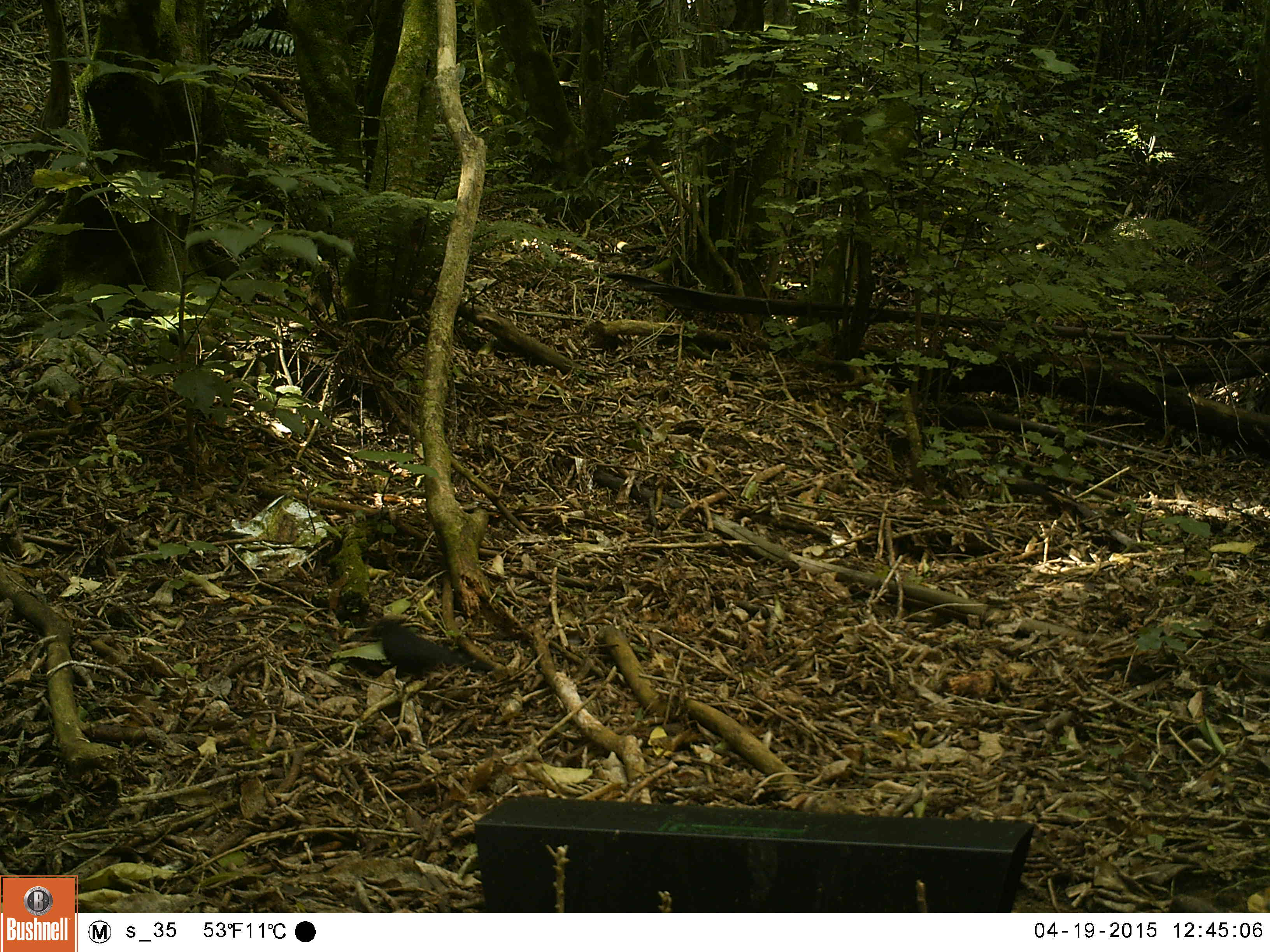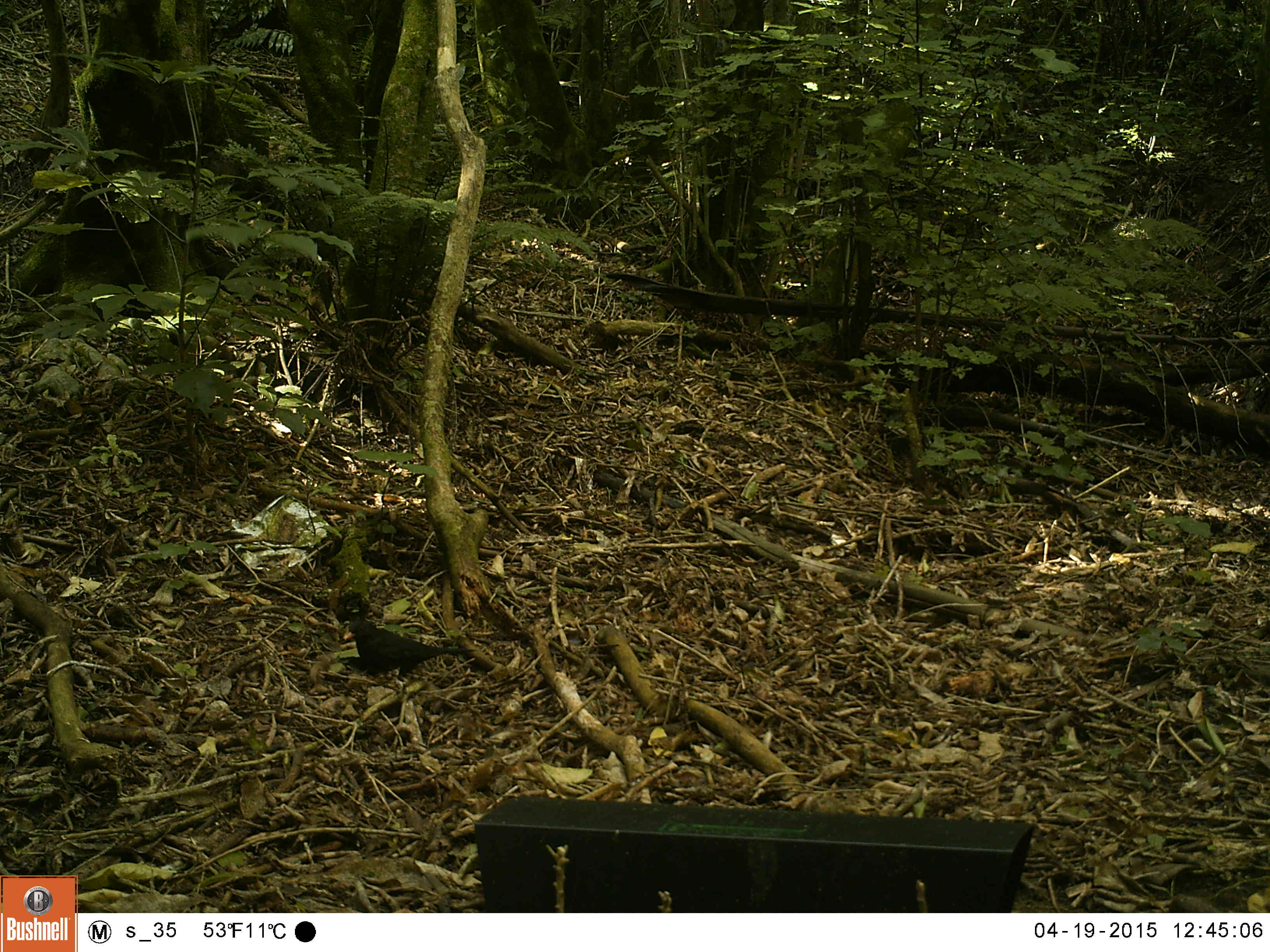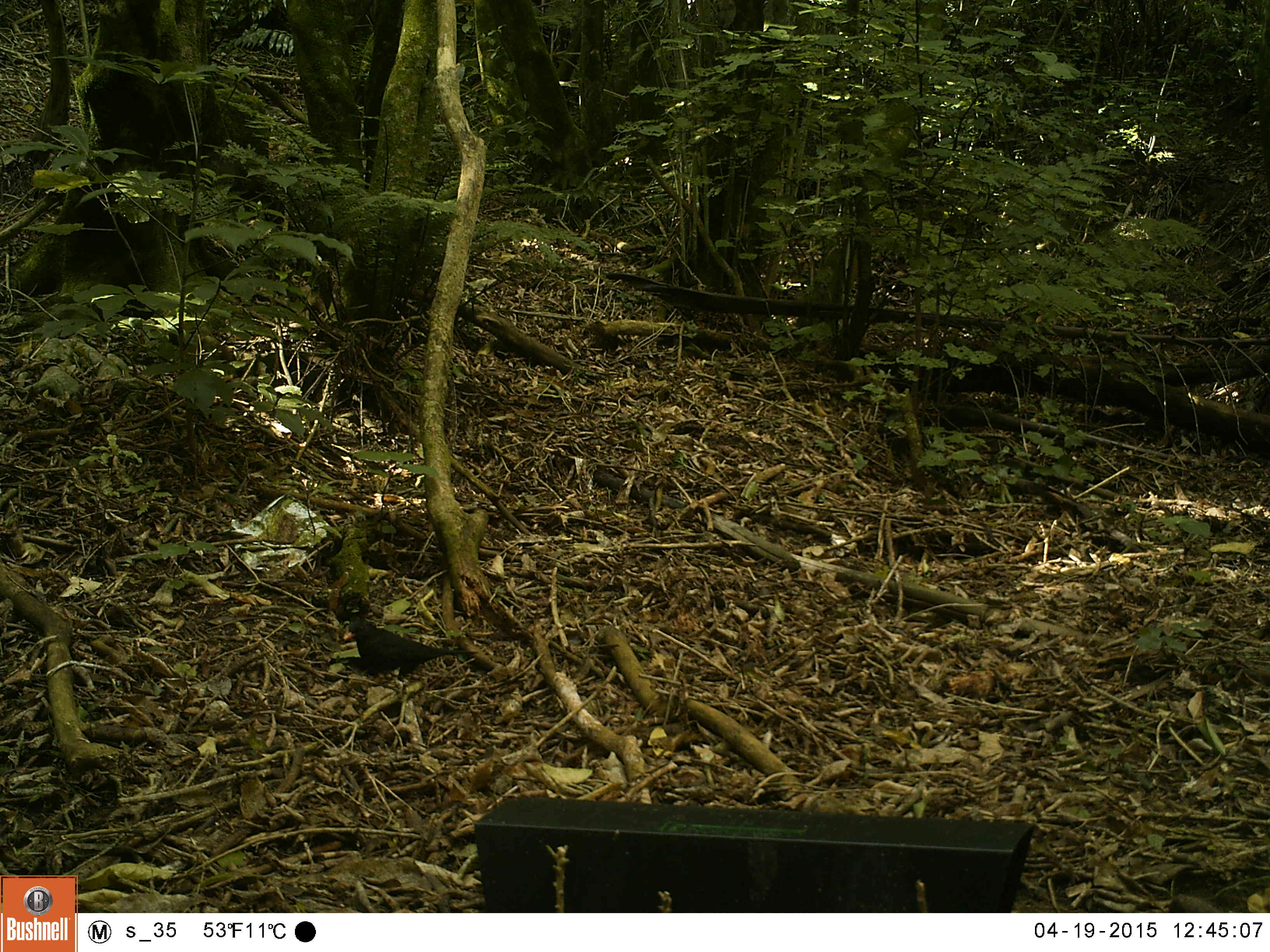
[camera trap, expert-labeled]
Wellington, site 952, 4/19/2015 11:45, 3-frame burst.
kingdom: Animalia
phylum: Chordata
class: Aves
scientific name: Aves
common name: bird